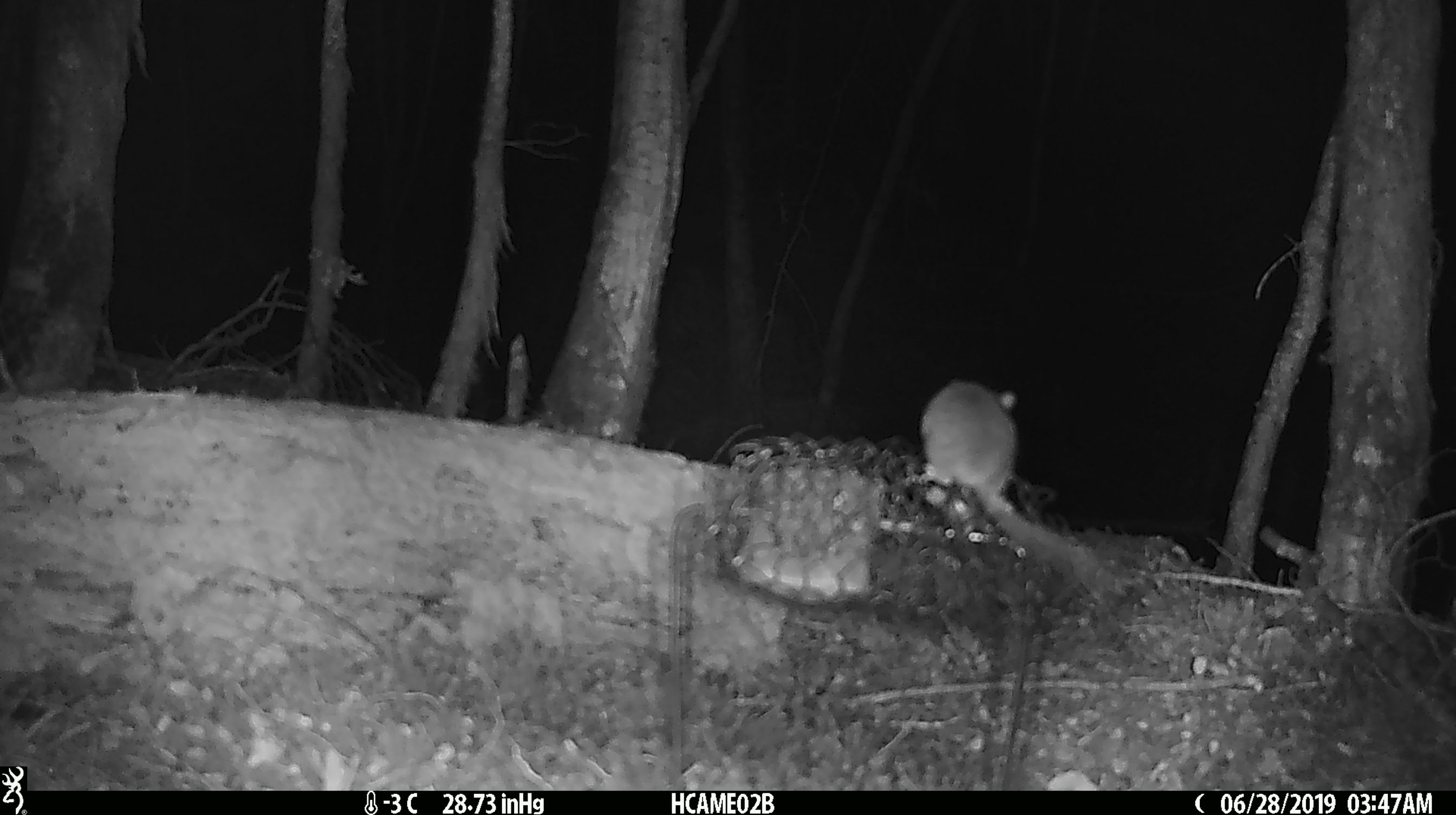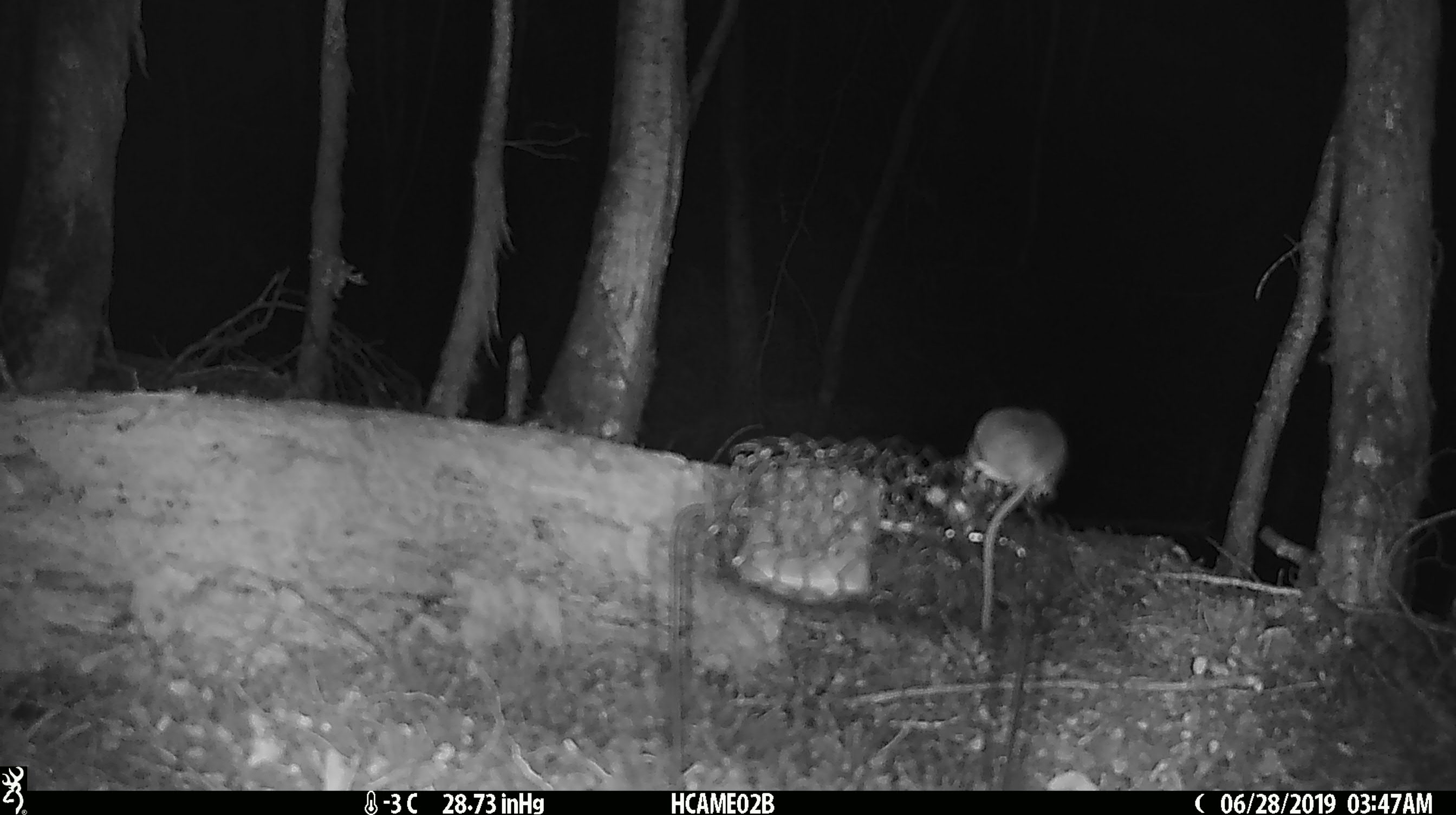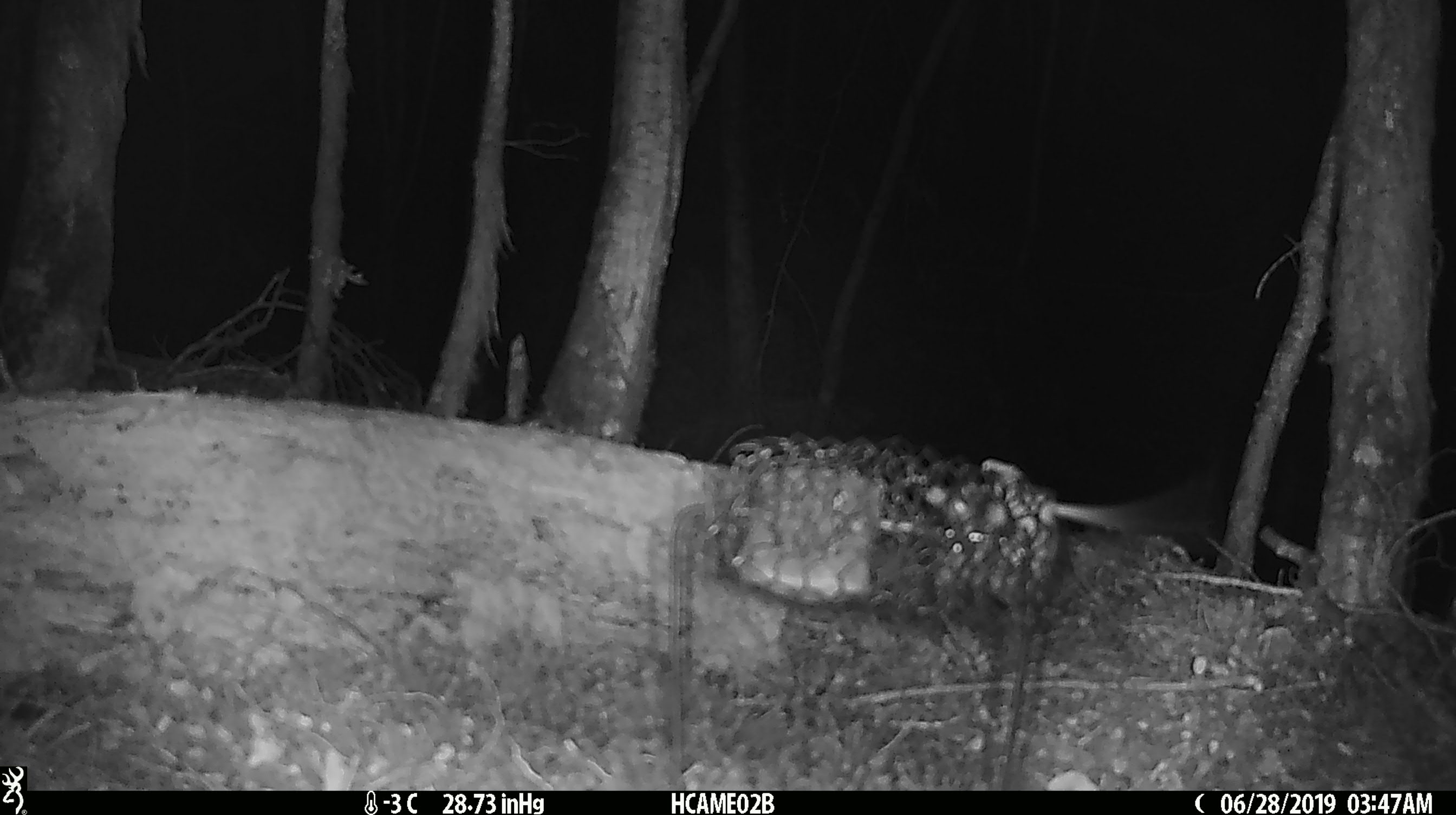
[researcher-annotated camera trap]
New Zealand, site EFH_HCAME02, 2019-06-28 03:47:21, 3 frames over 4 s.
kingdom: Animalia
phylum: Chordata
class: Mammalia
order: Rodentia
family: Muridae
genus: Mus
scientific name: Mus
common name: mouse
Mouse (Mus).